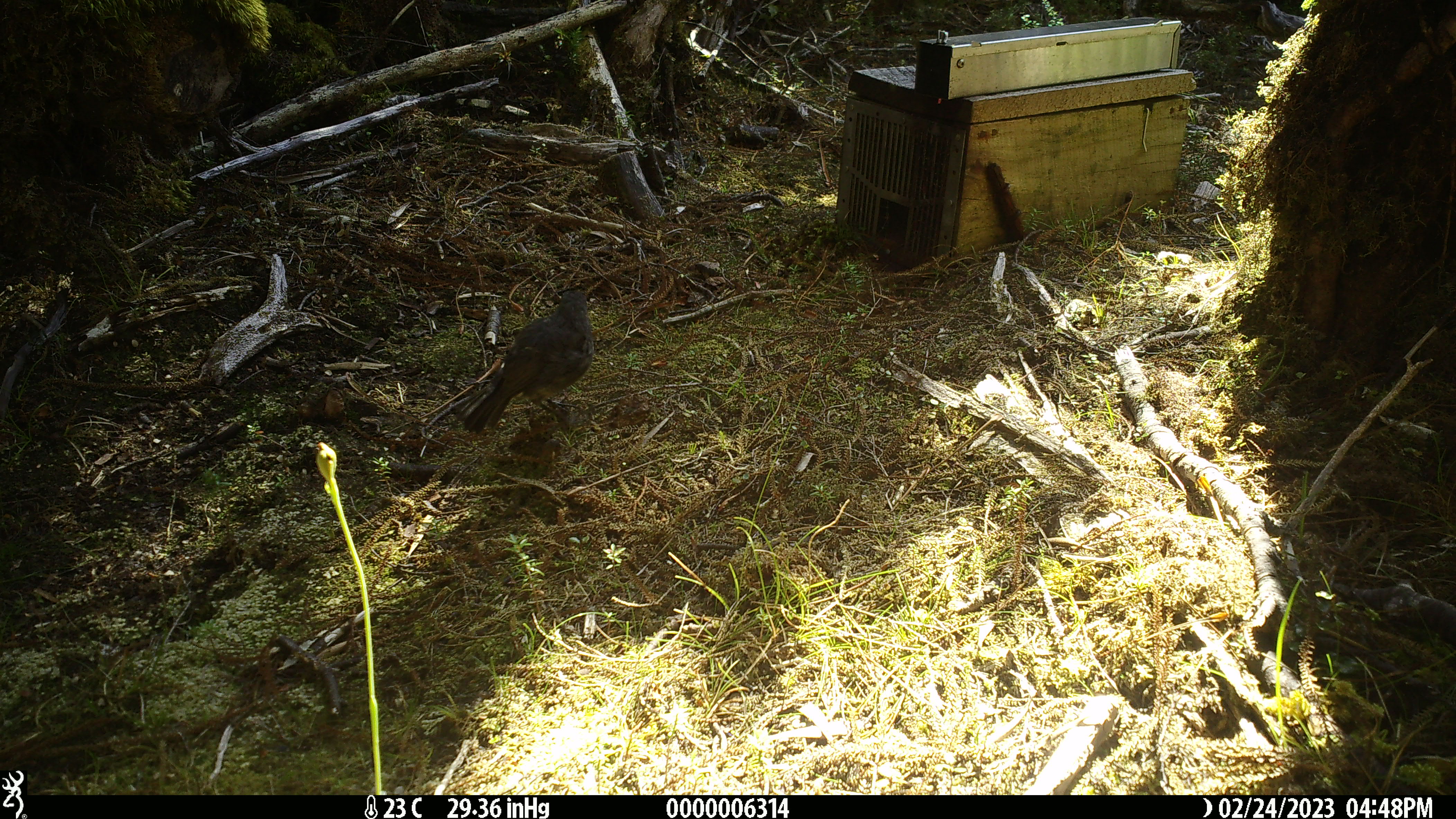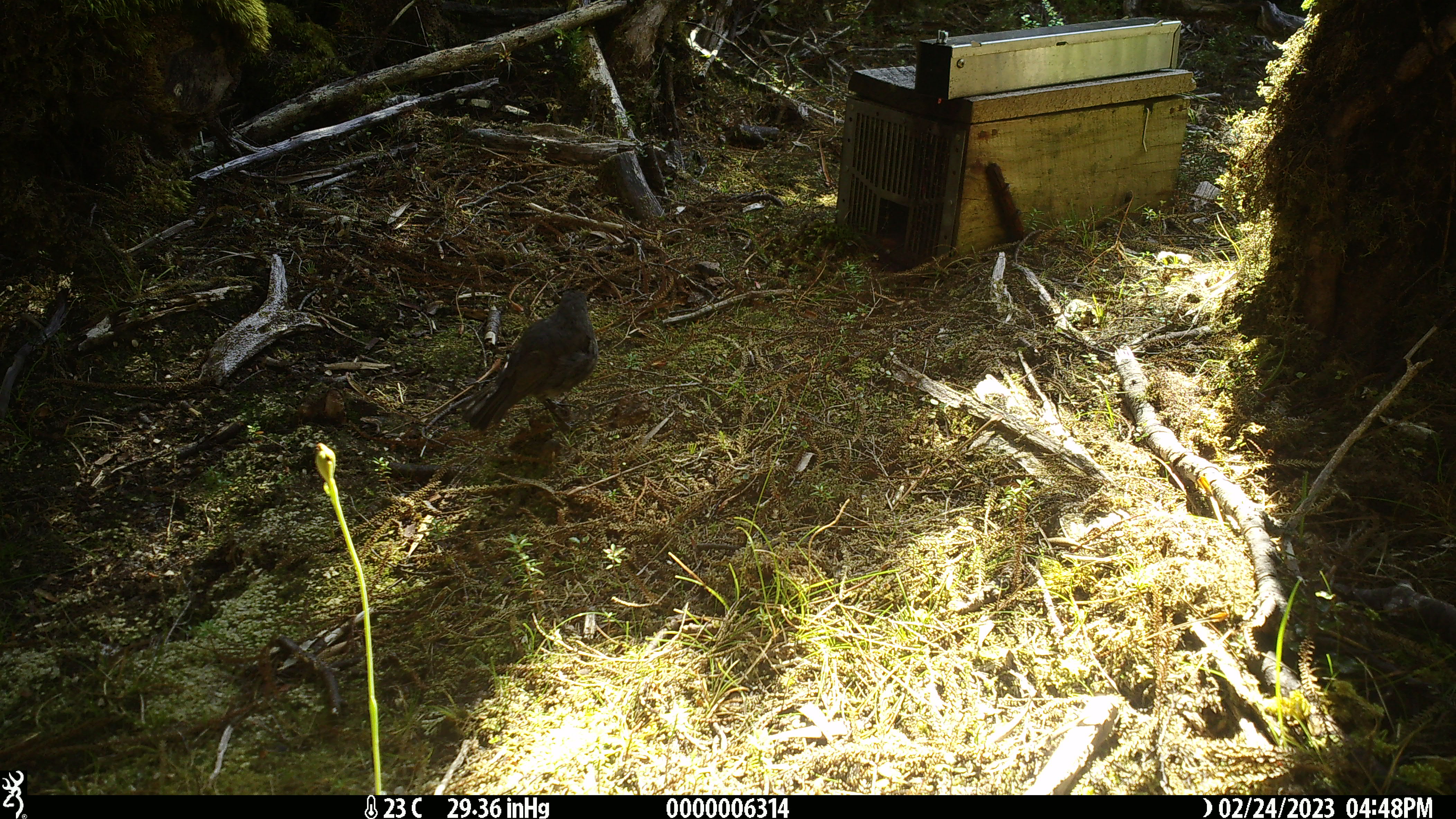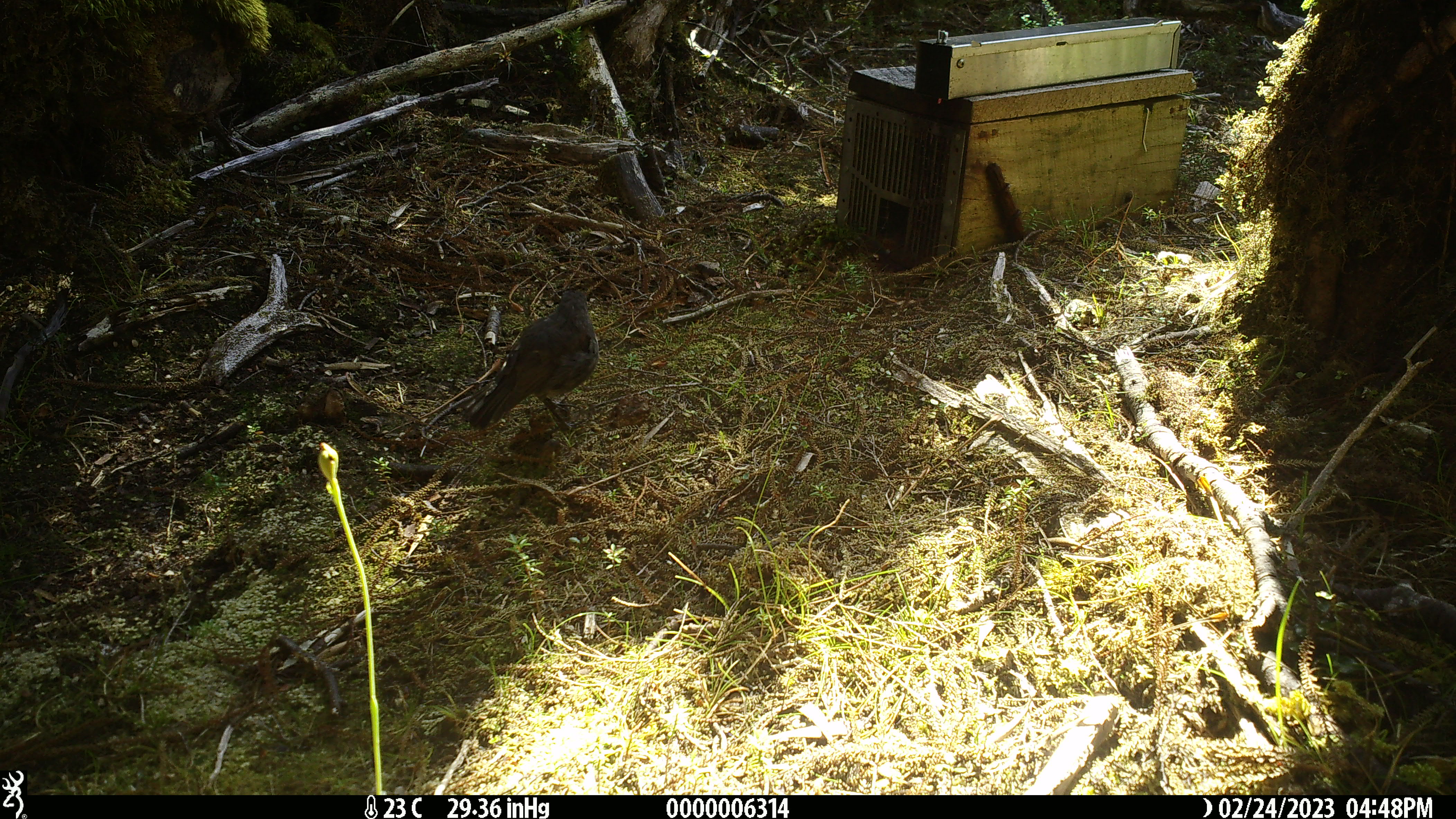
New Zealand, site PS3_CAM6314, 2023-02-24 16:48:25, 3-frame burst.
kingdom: Animalia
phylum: Chordata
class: Aves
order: Passeriformes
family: Petroicidae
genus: Petroica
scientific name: Petroica australis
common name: new zealand robin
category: robin